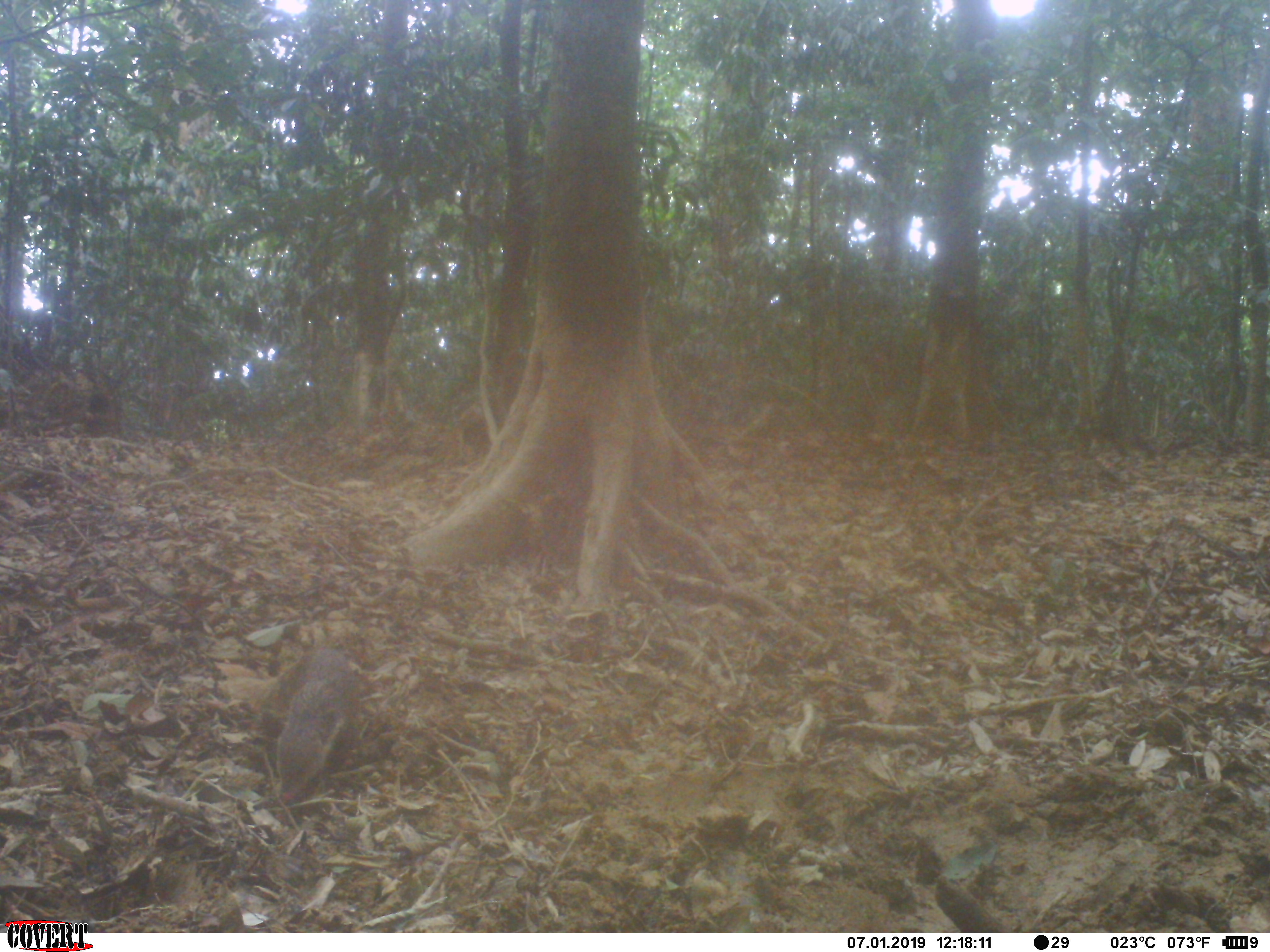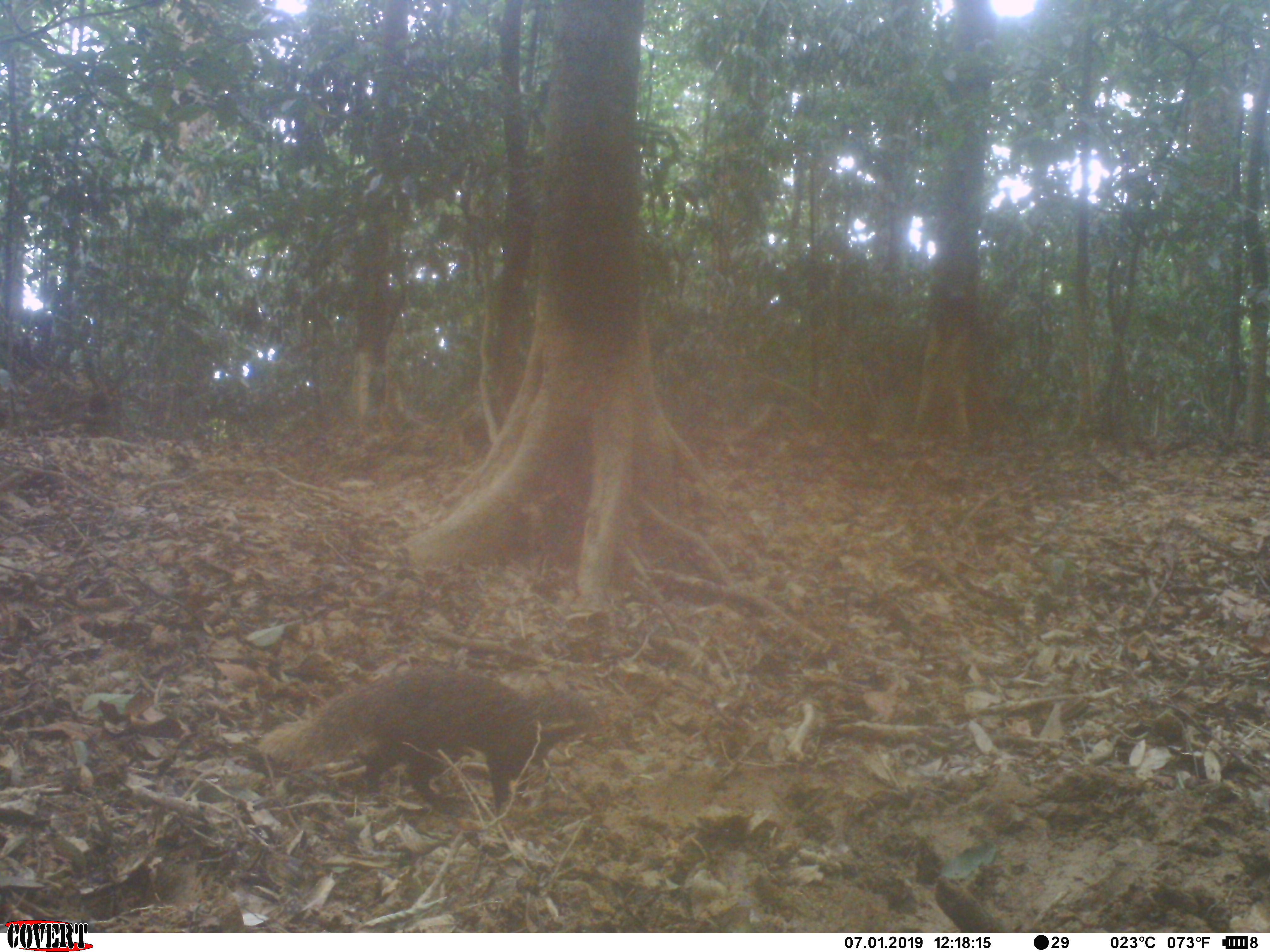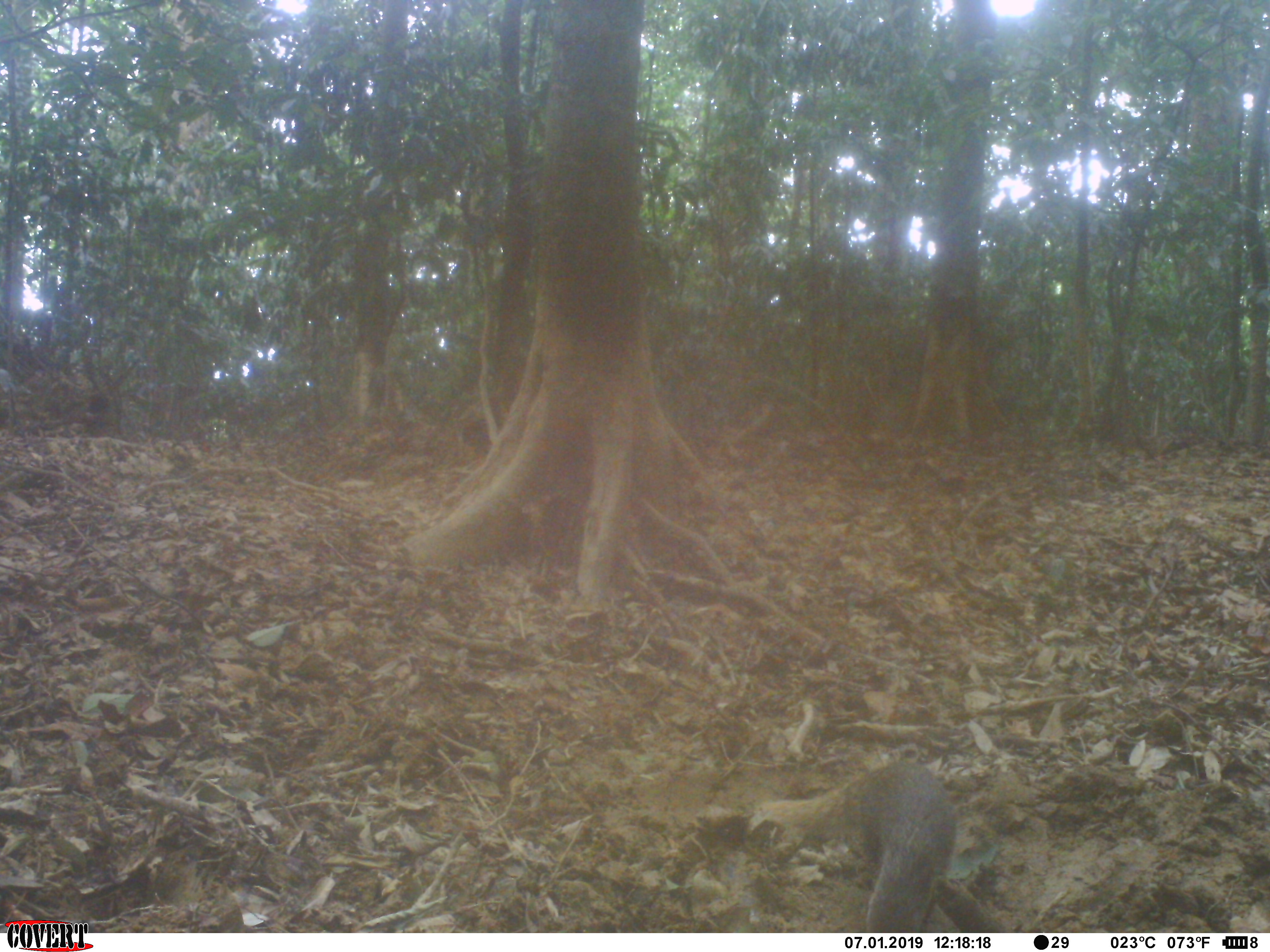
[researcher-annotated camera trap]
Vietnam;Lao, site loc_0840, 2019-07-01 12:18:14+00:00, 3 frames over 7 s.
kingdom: Animalia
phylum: Chordata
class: Mammalia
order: Carnivora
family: Herpestidae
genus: Urva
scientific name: Urva urva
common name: crab-eating mongoose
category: crab eating mongoose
Crab eating mongoose (crab-eating mongoose) (Urva urva). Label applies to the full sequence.